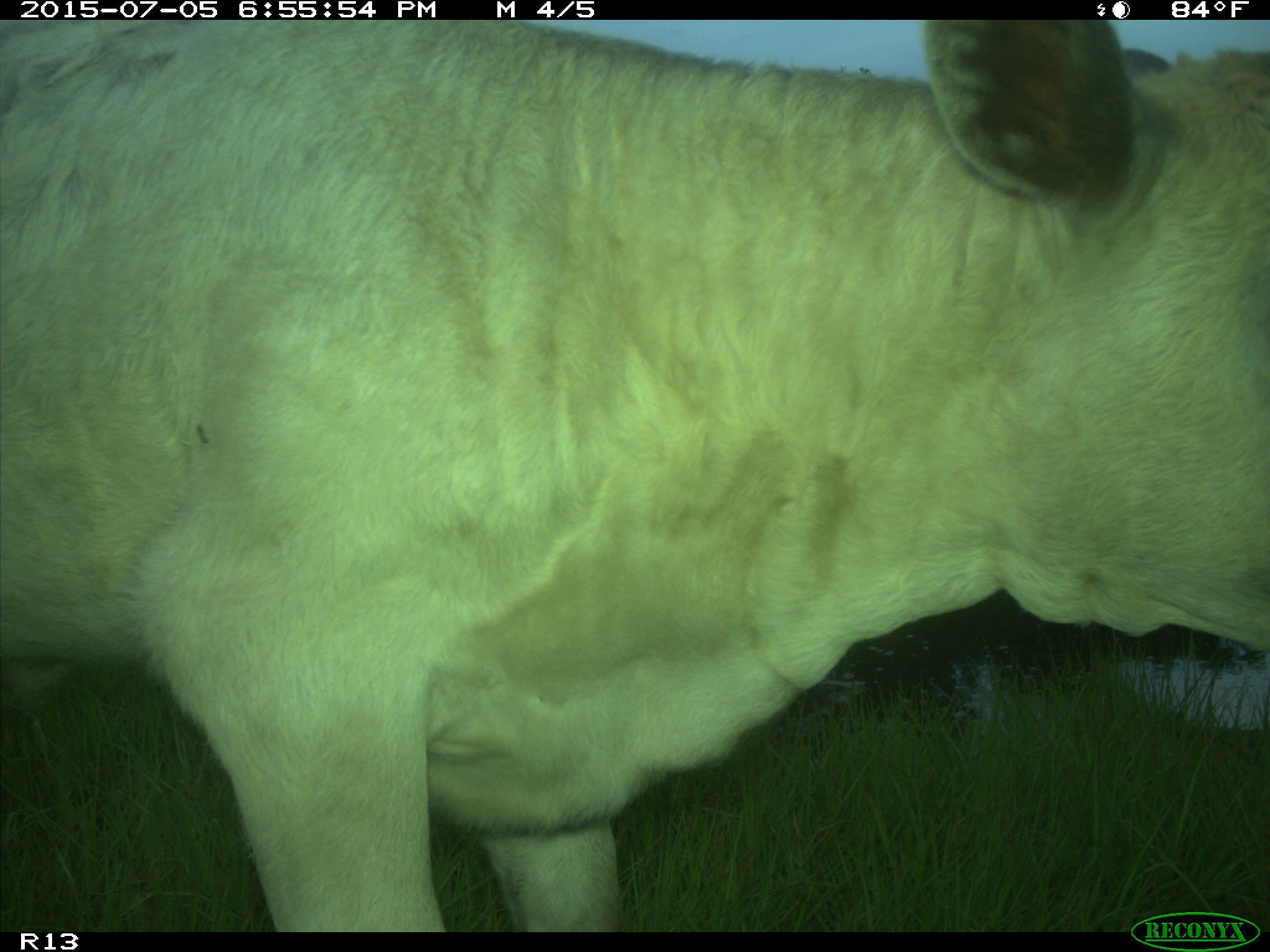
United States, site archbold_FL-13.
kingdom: Animalia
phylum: Chordata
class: Mammalia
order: Artiodactyla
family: Bovidae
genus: Bos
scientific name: Bos taurus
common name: domestic cow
Bos taurus (domestic cow).